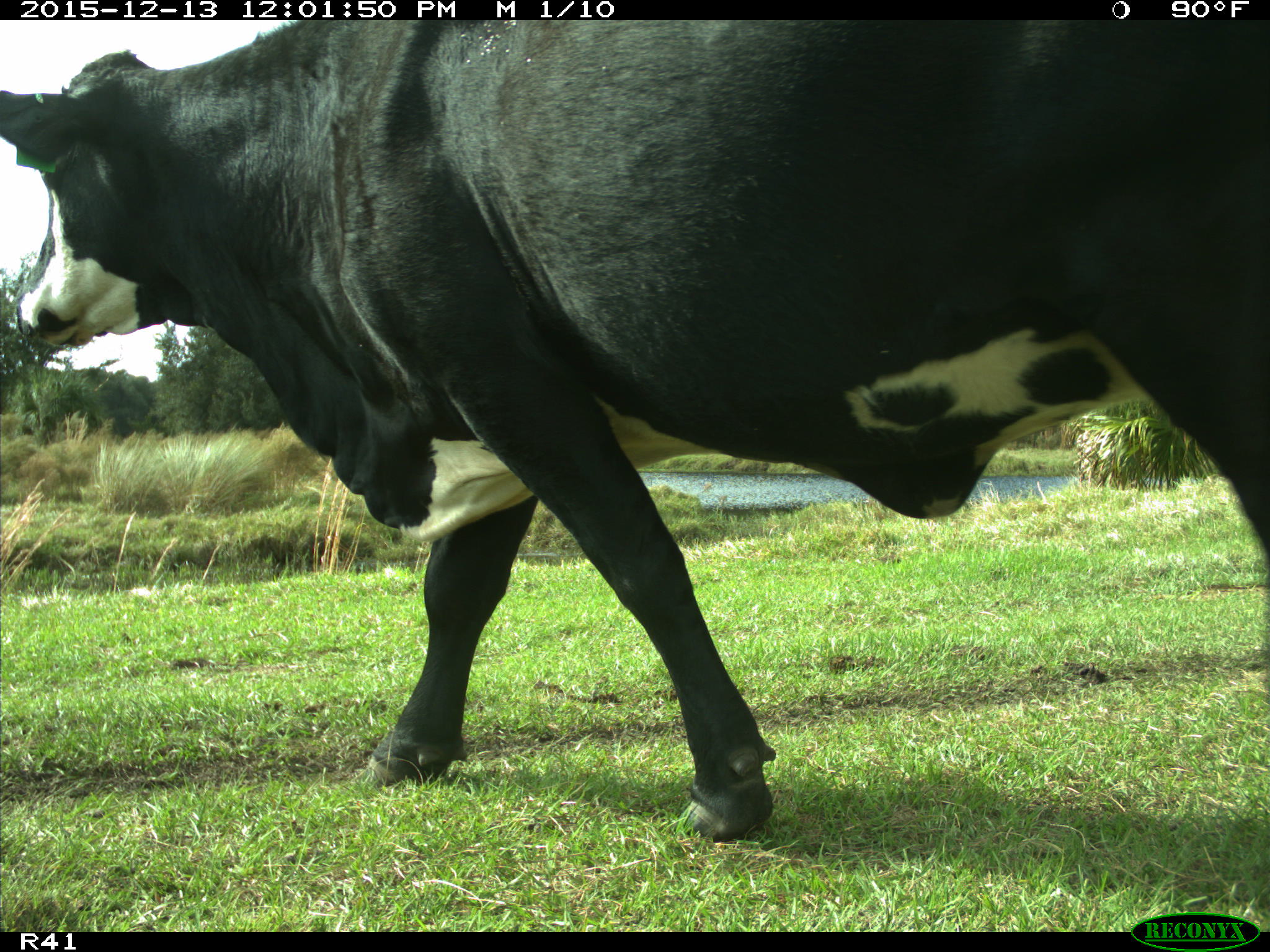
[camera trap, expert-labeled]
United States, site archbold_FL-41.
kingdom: Animalia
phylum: Chordata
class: Mammalia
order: Artiodactyla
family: Bovidae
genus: Bos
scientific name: Bos taurus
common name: domestic cow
Bos taurus (domestic cow).